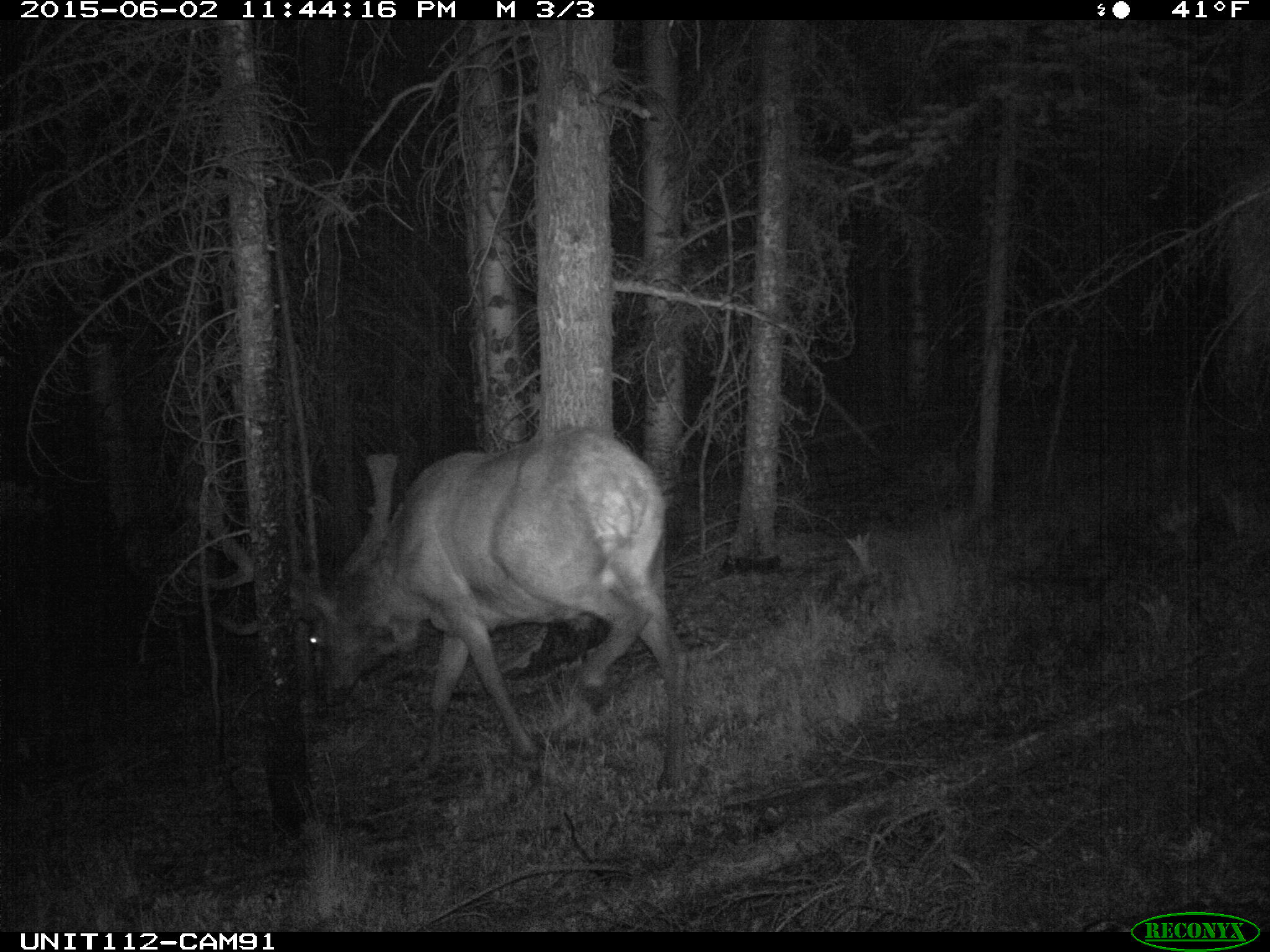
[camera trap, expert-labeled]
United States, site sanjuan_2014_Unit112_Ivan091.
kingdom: Animalia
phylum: Chordata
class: Mammalia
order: Artiodactyla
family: Cervidae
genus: Cervus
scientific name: Cervus elaphus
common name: red deer